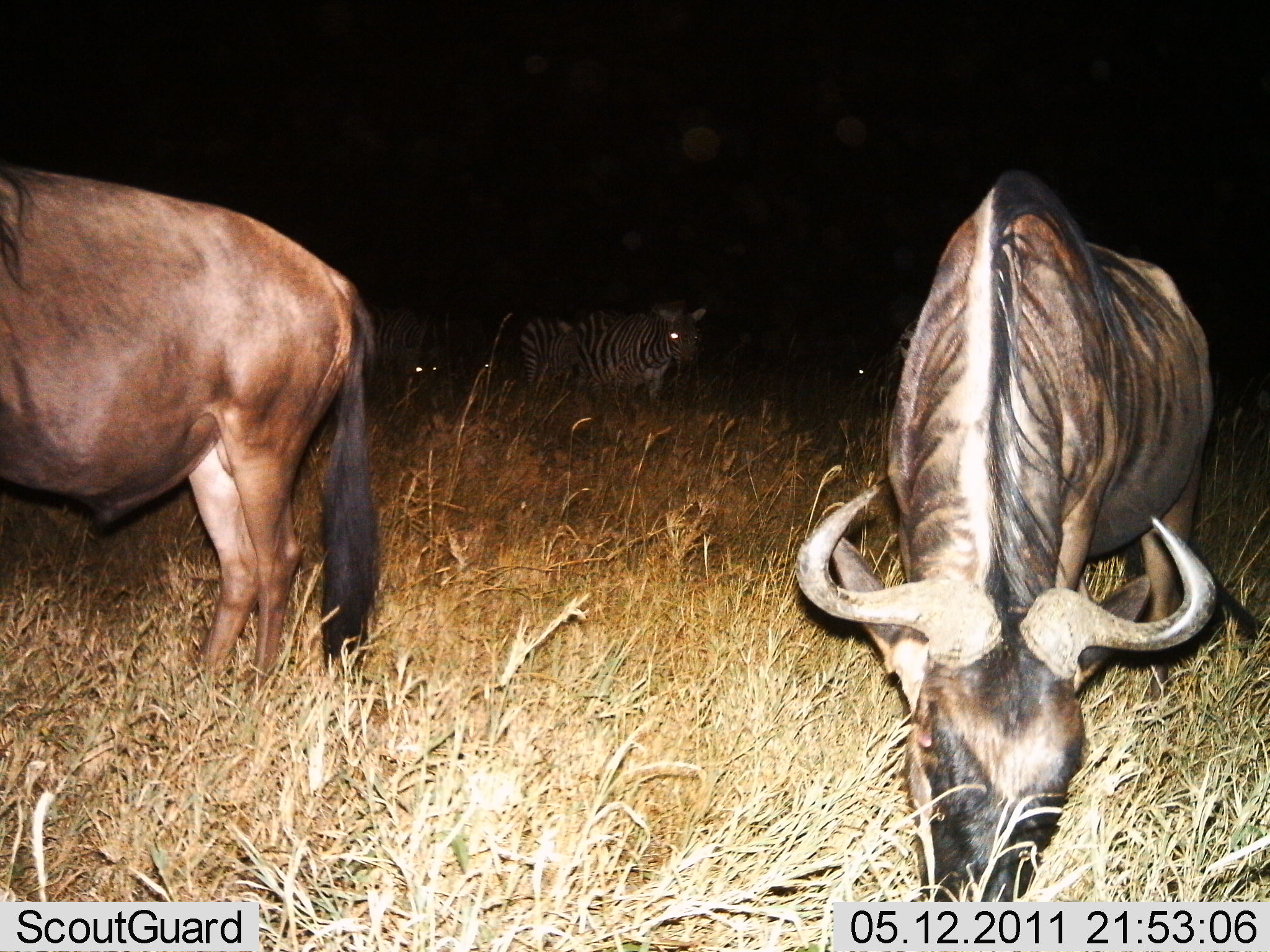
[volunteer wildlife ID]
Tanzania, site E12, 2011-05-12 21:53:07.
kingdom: Animalia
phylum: Chordata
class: Mammalia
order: Artiodactyla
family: Bovidae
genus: Connochaetes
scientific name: Connochaetes taurinus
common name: blue wildebeest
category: wildebeest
Wildebeest (blue wildebeest) (Connochaetes taurinus), count 2. Behavior (volunteer vote fractions): standing 0%, resting 0%, moving 8%, interacting 8%. Young present (vote fraction): 0%. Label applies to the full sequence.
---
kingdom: Animalia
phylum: Chordata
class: Mammalia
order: Perissodactyla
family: Equidae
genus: Equus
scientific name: Equus quagga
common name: plains zebra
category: zebra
Zebra (plains zebra) (Equus quagga), count 1. Behavior (volunteer vote fractions): standing 82%, resting 0%, moving 9%, interacting 0%. Young present (vote fraction): 0%. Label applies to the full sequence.